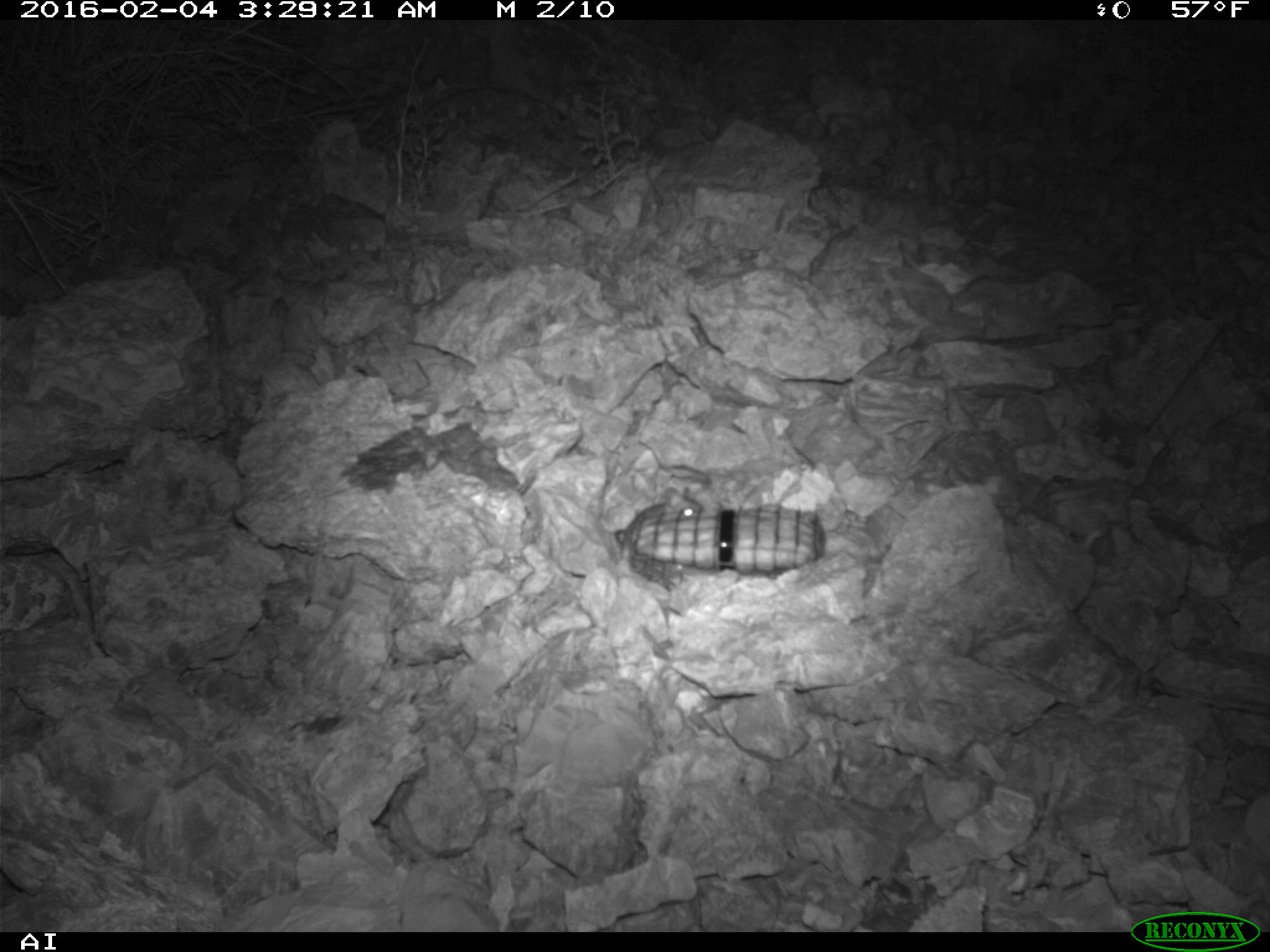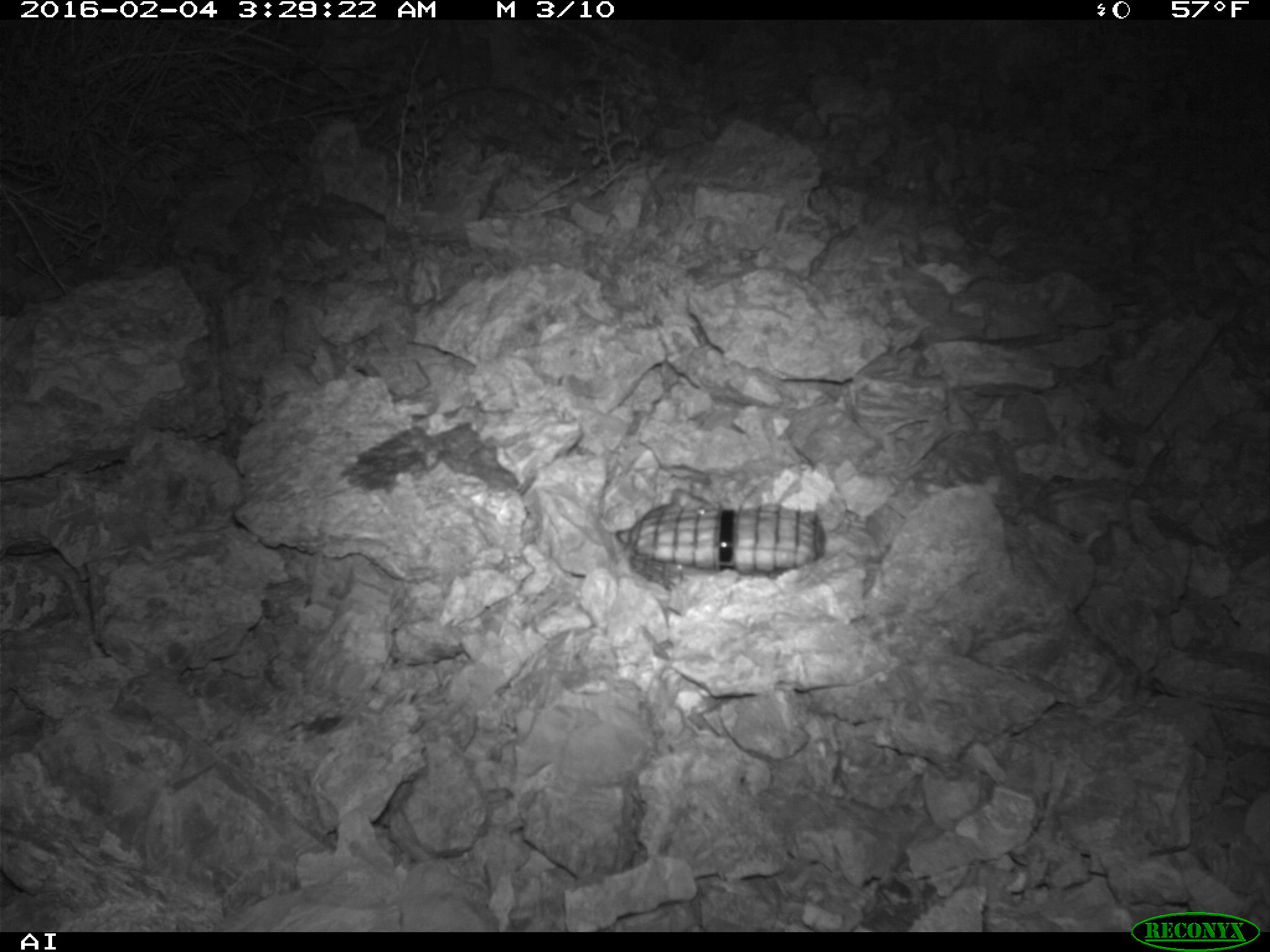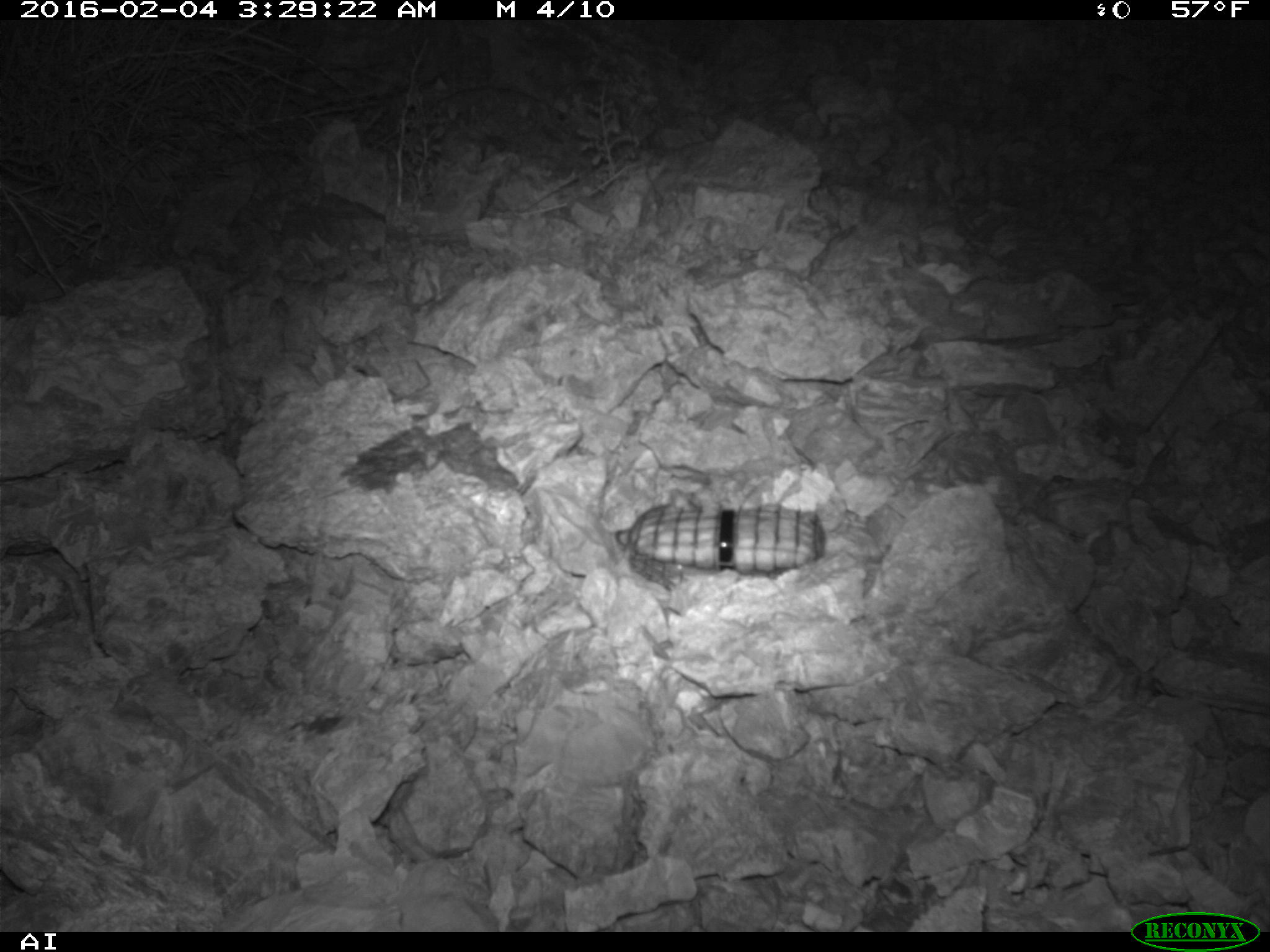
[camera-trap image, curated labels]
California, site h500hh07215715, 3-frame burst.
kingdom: Animalia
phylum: Chordata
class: Mammalia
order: Rodentia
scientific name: Rodentia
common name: rodent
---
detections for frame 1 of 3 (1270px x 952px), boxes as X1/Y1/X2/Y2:
rodent: 615/485/701/559